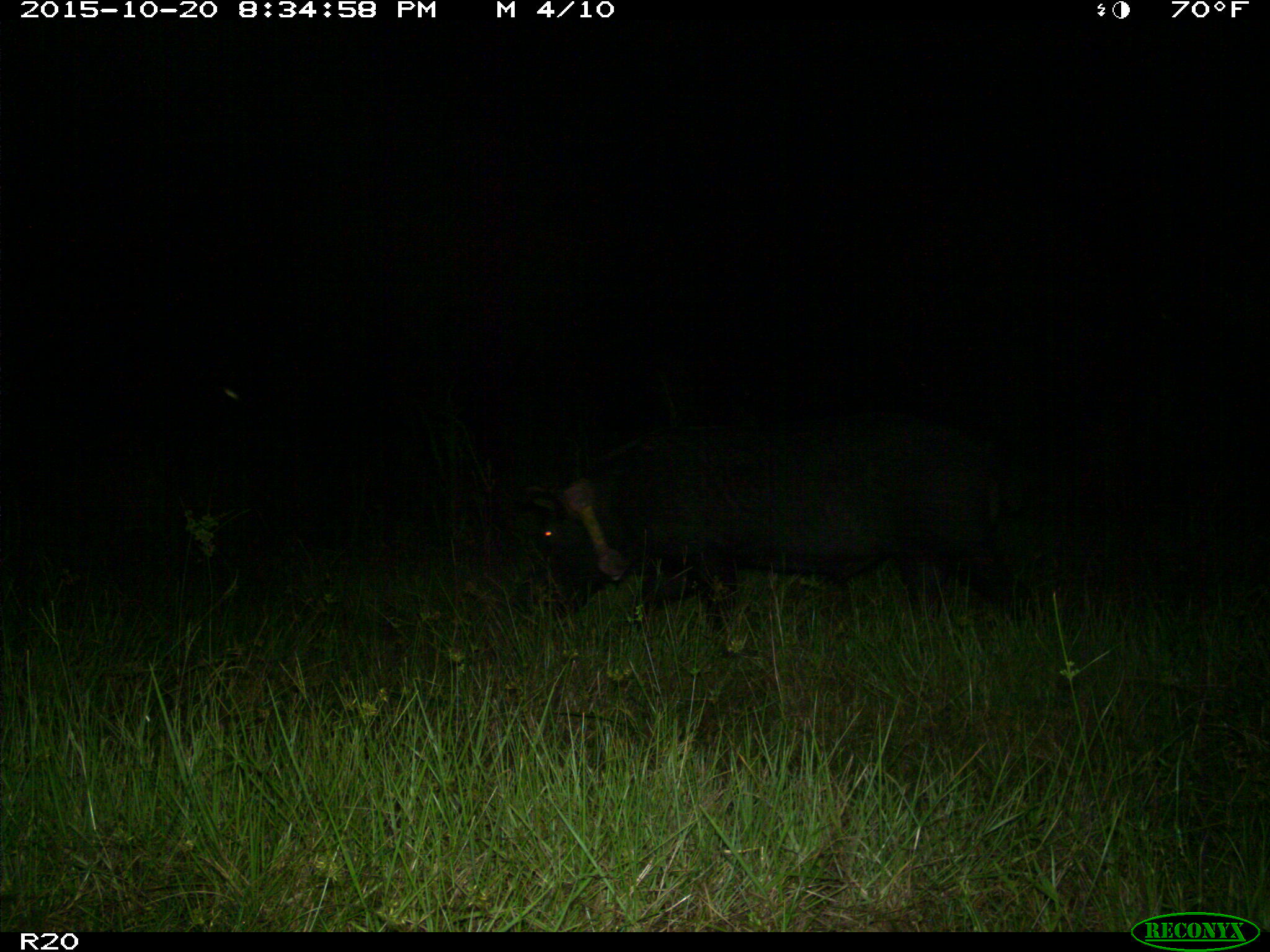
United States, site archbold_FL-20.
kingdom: Animalia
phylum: Chordata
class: Mammalia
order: Artiodactyla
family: Suidae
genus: Sus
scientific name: Sus scrofa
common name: wild boar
Sus scrofa (wild boar).